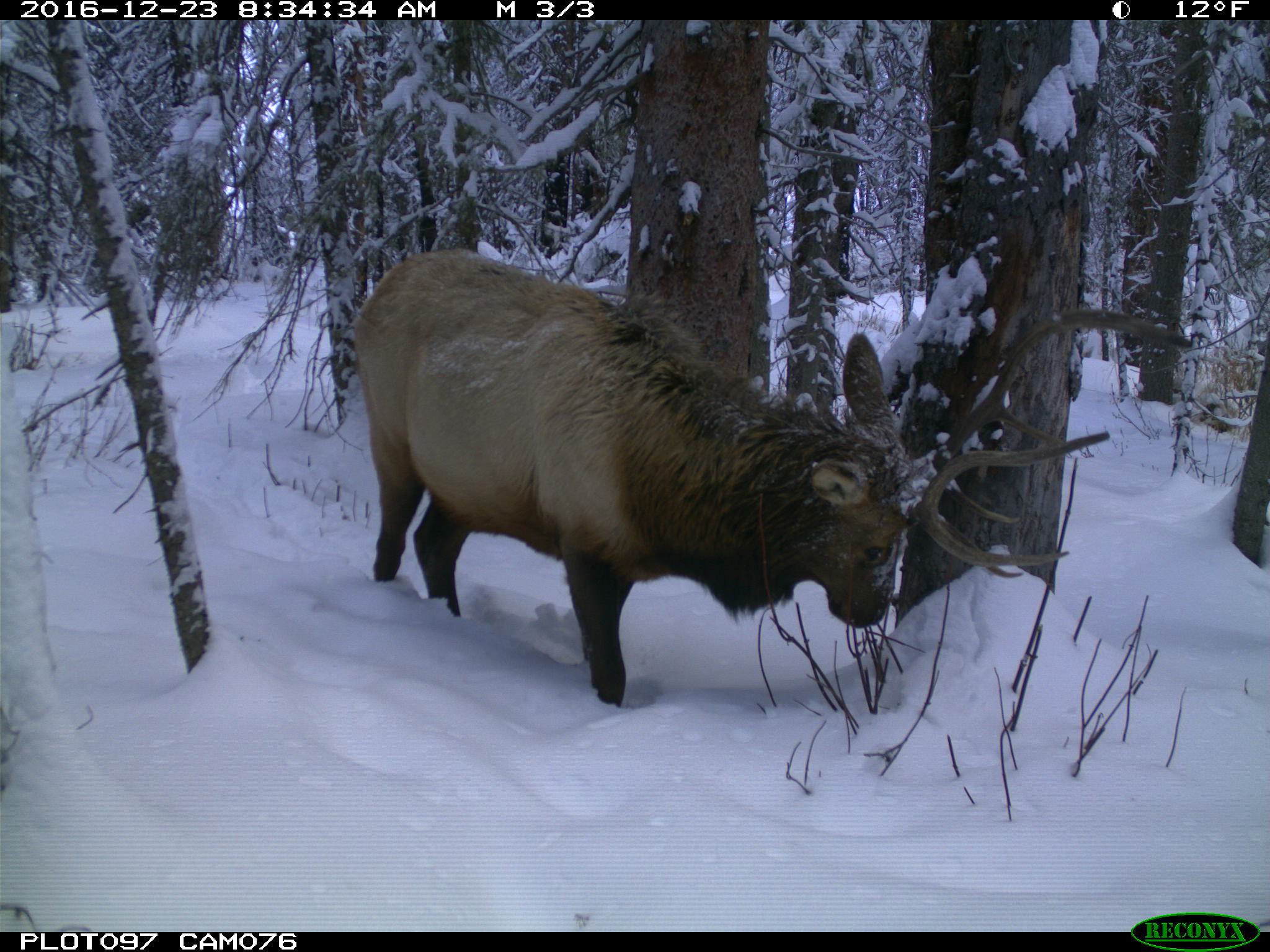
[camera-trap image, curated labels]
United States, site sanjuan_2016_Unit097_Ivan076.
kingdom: Animalia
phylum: Chordata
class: Mammalia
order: Artiodactyla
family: Cervidae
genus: Cervus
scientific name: Cervus elaphus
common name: red deer